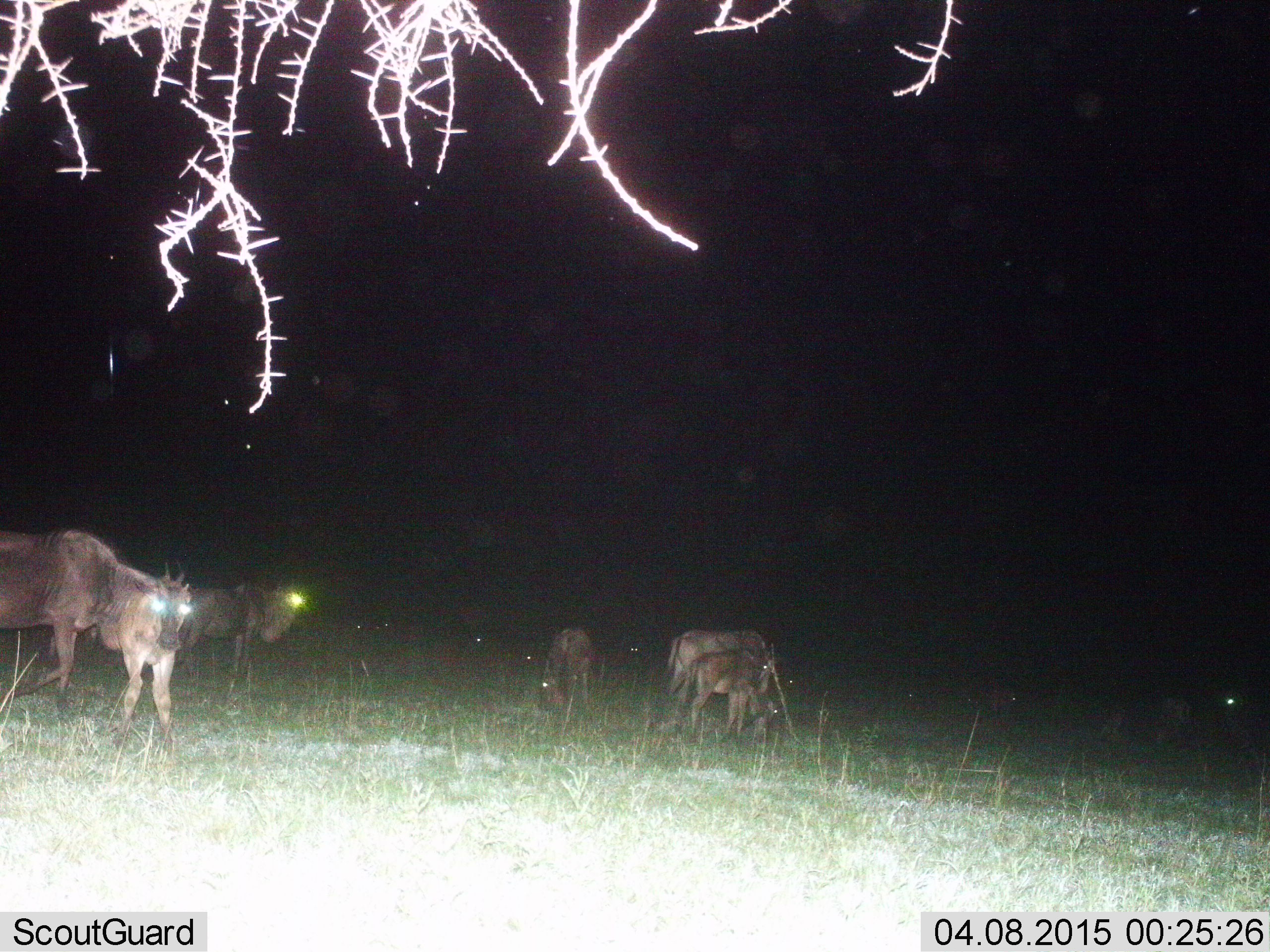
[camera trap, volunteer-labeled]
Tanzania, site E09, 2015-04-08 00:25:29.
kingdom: Animalia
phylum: Chordata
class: Mammalia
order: Artiodactyla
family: Bovidae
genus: Connochaetes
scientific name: Connochaetes taurinus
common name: blue wildebeest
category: wildebeest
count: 6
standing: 90%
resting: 0%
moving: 30%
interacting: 0%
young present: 80%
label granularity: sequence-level